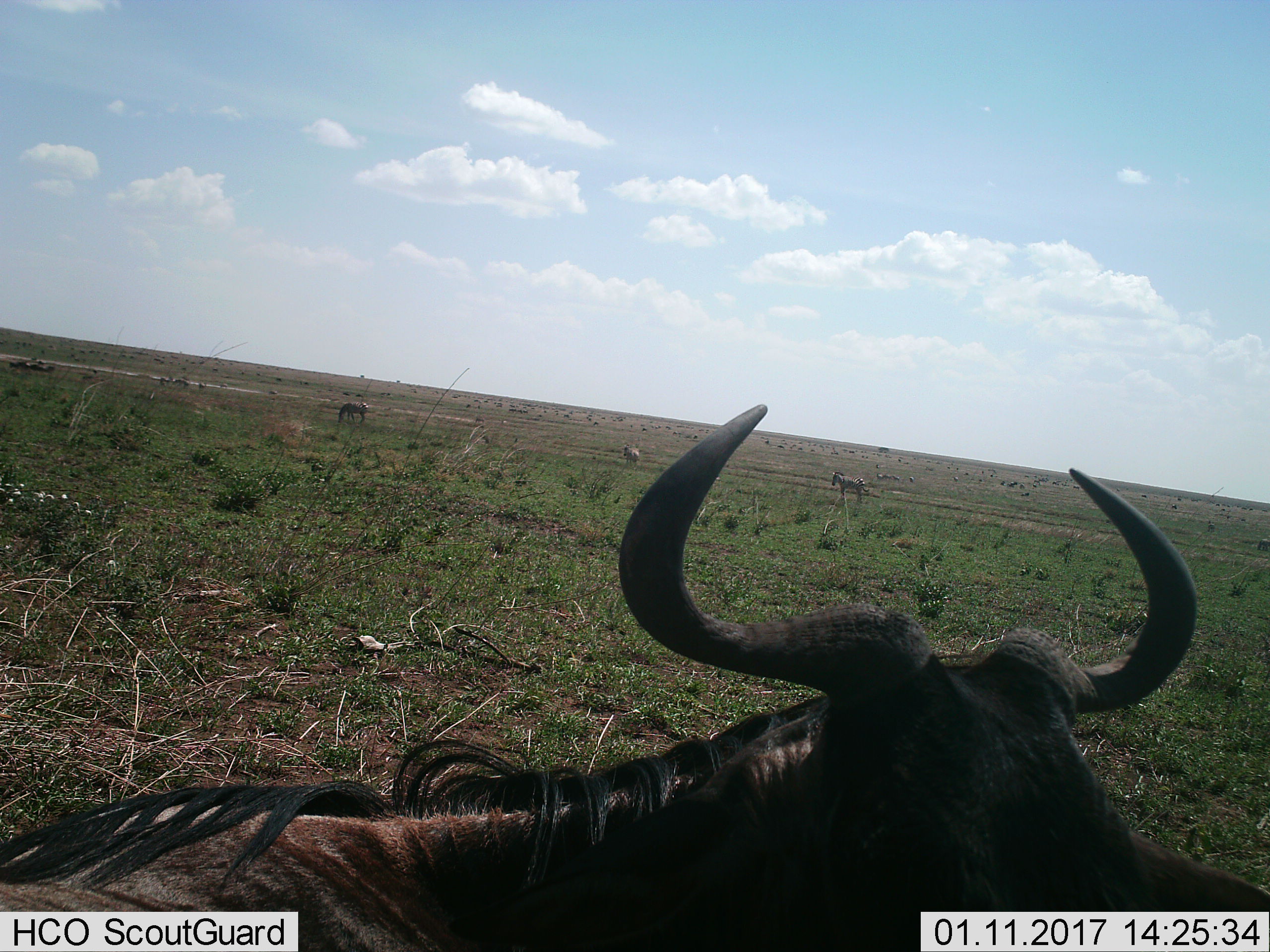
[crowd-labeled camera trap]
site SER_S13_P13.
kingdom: Animalia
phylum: Chordata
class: Mammalia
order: Artiodactyla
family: Bovidae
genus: Connochaetes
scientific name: Connochaetes taurinus taurinus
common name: blue wildebeest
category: wildebeestblue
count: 1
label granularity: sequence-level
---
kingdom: Animalia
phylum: Chordata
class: Mammalia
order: Perissodactyla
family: Equidae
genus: Equus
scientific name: Equus quagga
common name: plains zebra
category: zebraplains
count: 3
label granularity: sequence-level